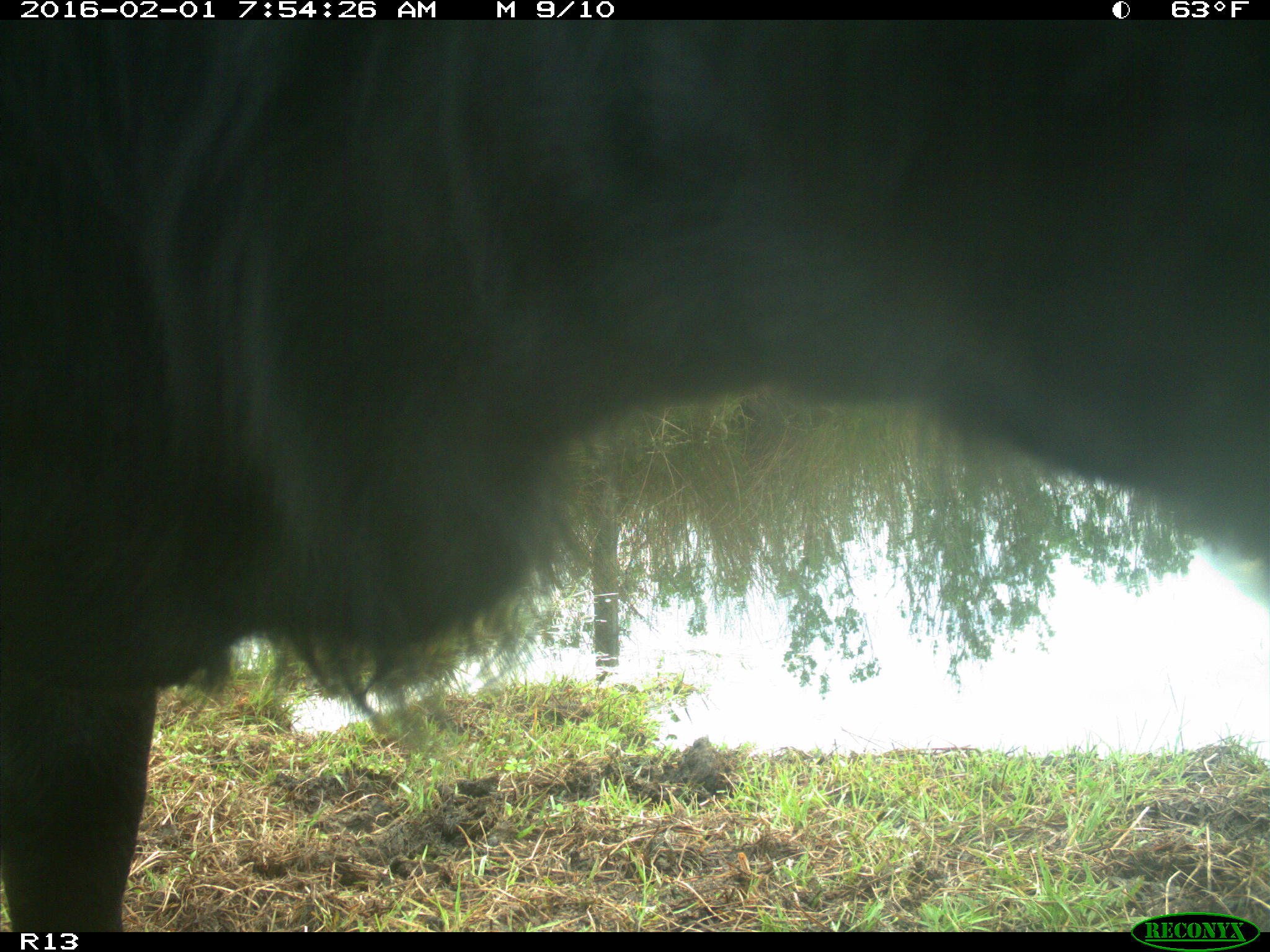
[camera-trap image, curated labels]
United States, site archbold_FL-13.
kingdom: Animalia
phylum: Chordata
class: Mammalia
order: Artiodactyla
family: Bovidae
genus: Bos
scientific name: Bos taurus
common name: domestic cow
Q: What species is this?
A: Bos taurus (domestic cow).